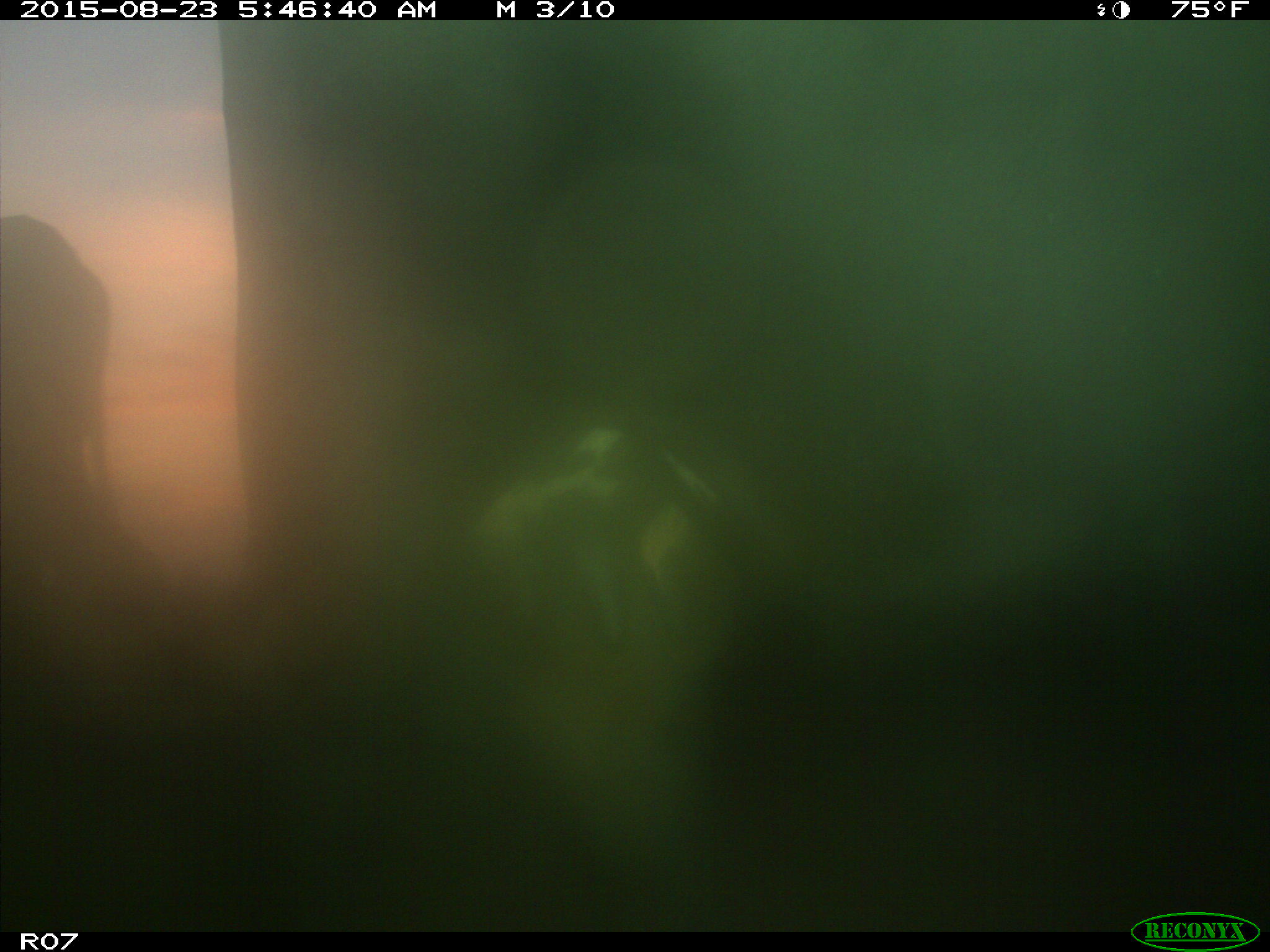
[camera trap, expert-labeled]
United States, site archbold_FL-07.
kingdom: Animalia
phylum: Chordata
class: Mammalia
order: Artiodactyla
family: Bovidae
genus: Bos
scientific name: Bos taurus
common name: domestic cow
Bos taurus (domestic cow).